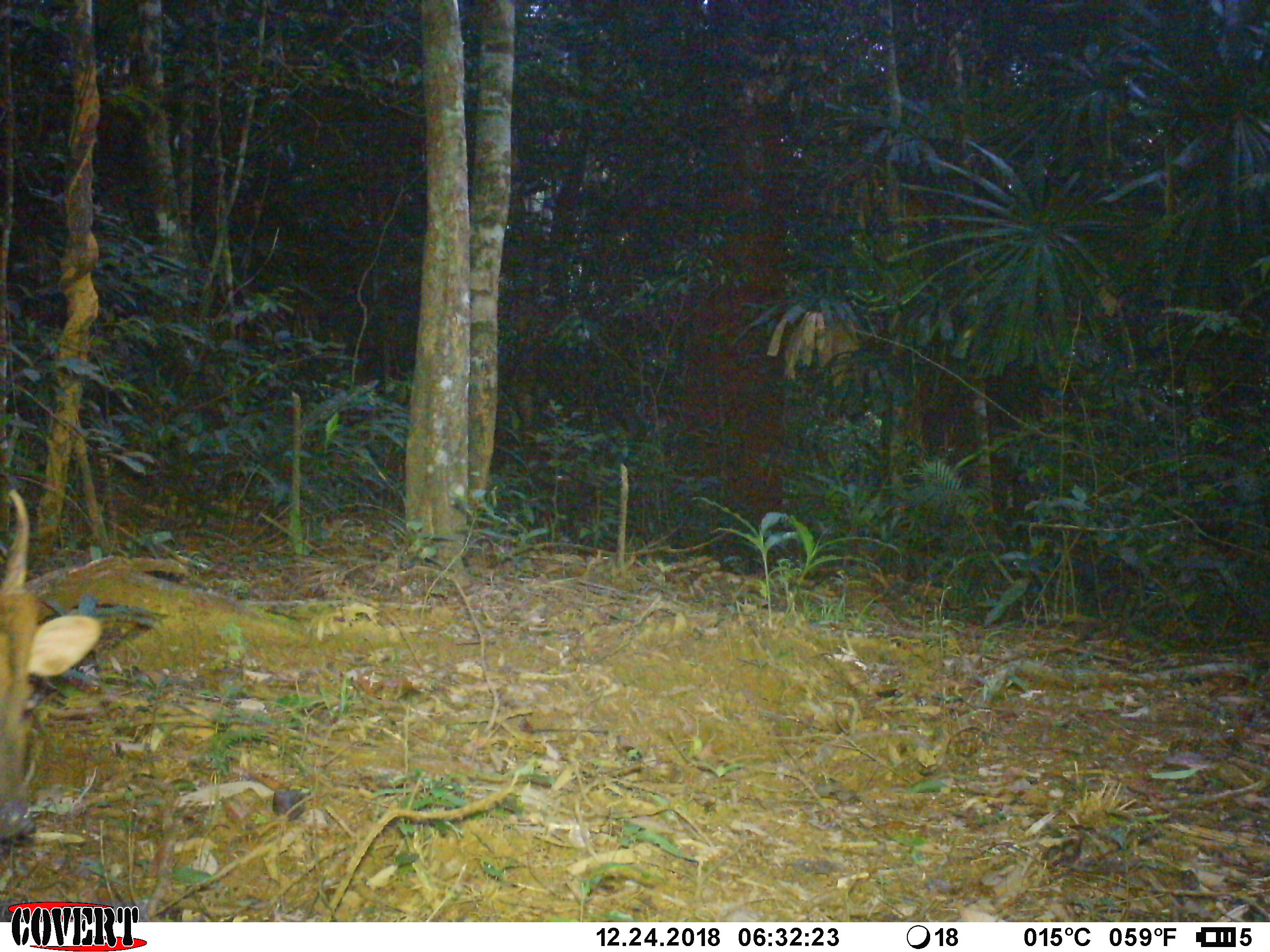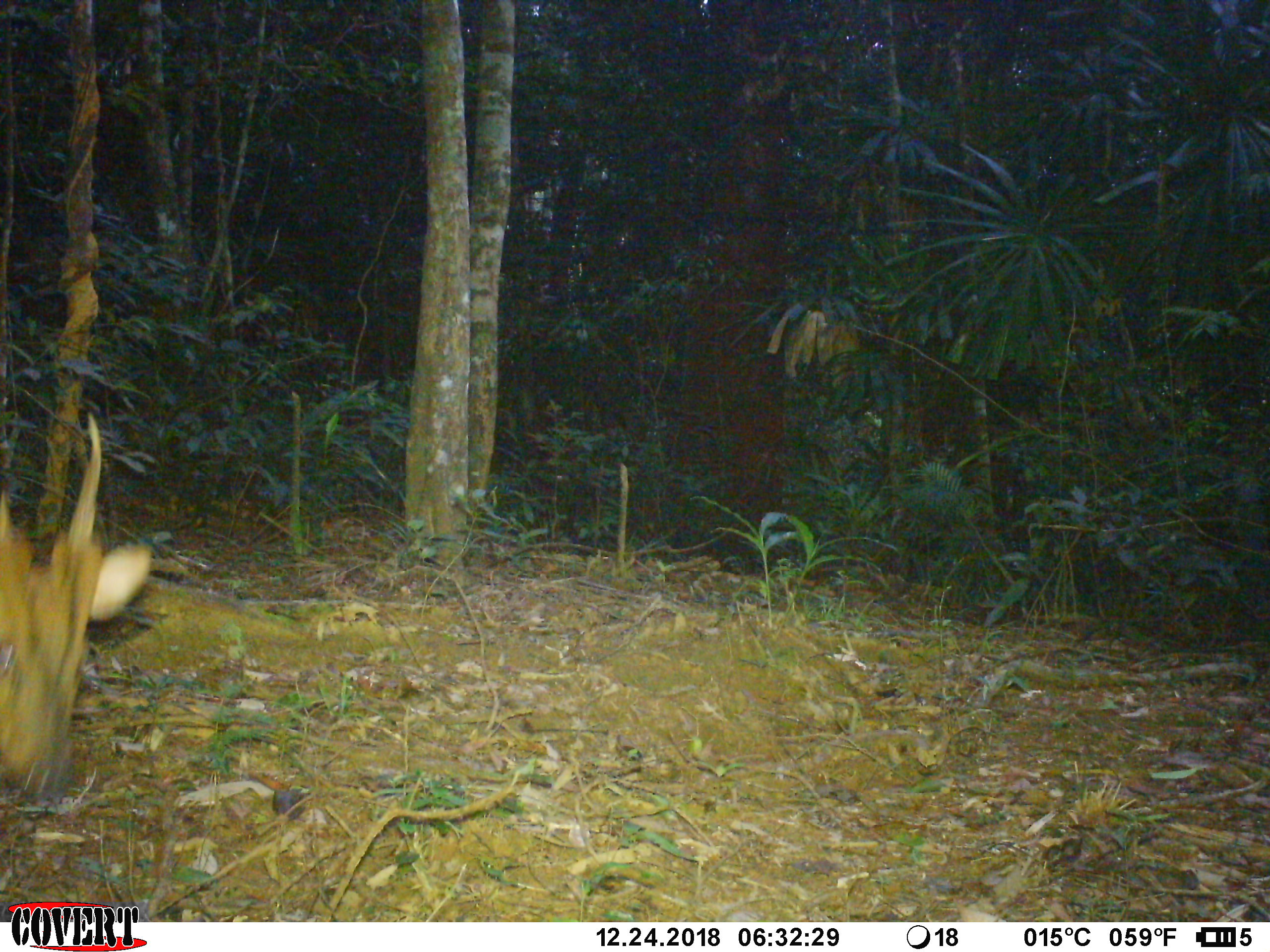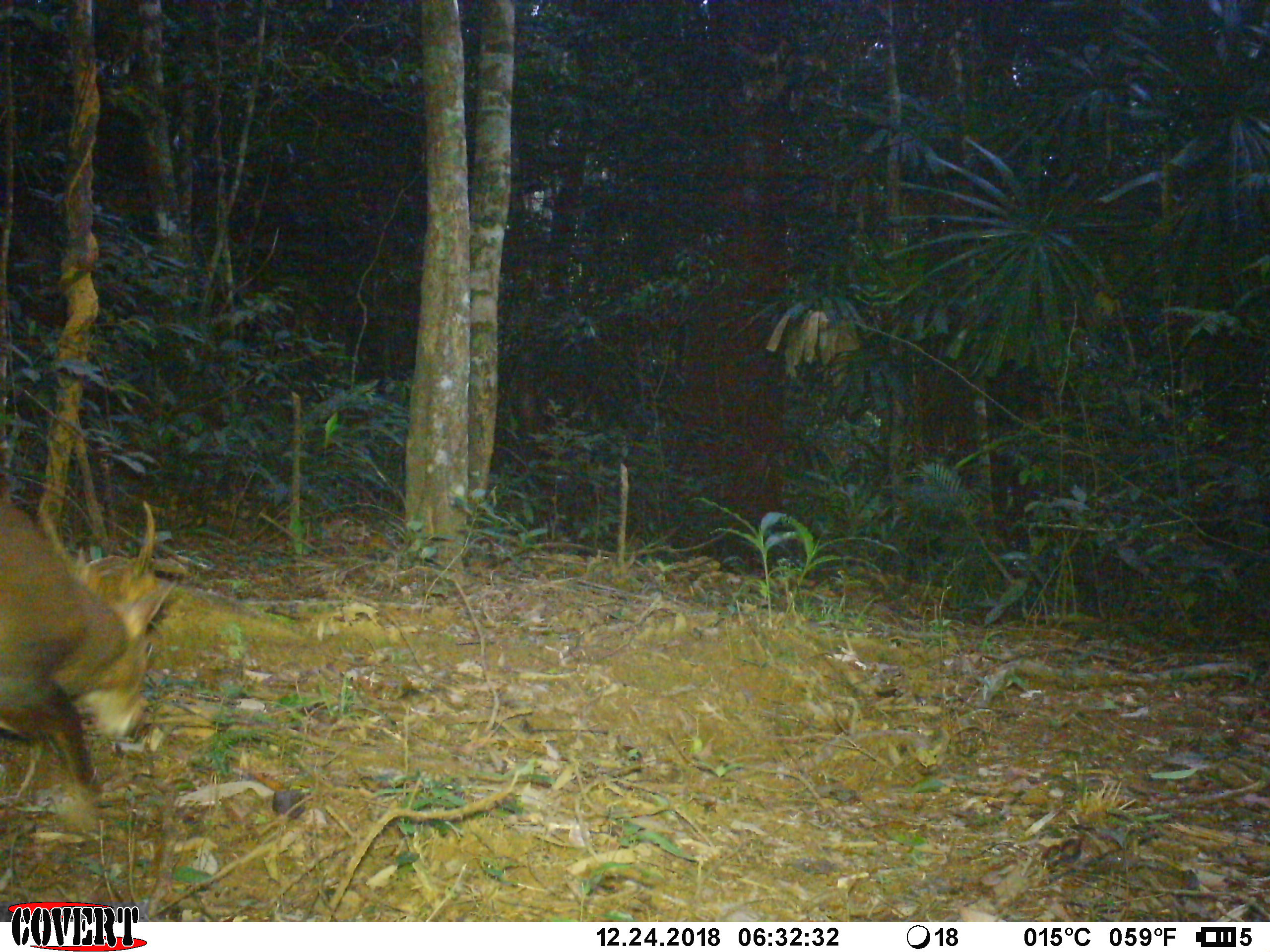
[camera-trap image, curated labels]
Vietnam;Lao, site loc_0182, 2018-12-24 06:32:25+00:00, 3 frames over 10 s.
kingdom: Animalia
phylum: Chordata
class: Mammalia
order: Artiodactyla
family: Cervidae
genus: Muntiacus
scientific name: Muntiacus vuquangensis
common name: large-antlered muntjac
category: large antlered muntjac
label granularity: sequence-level